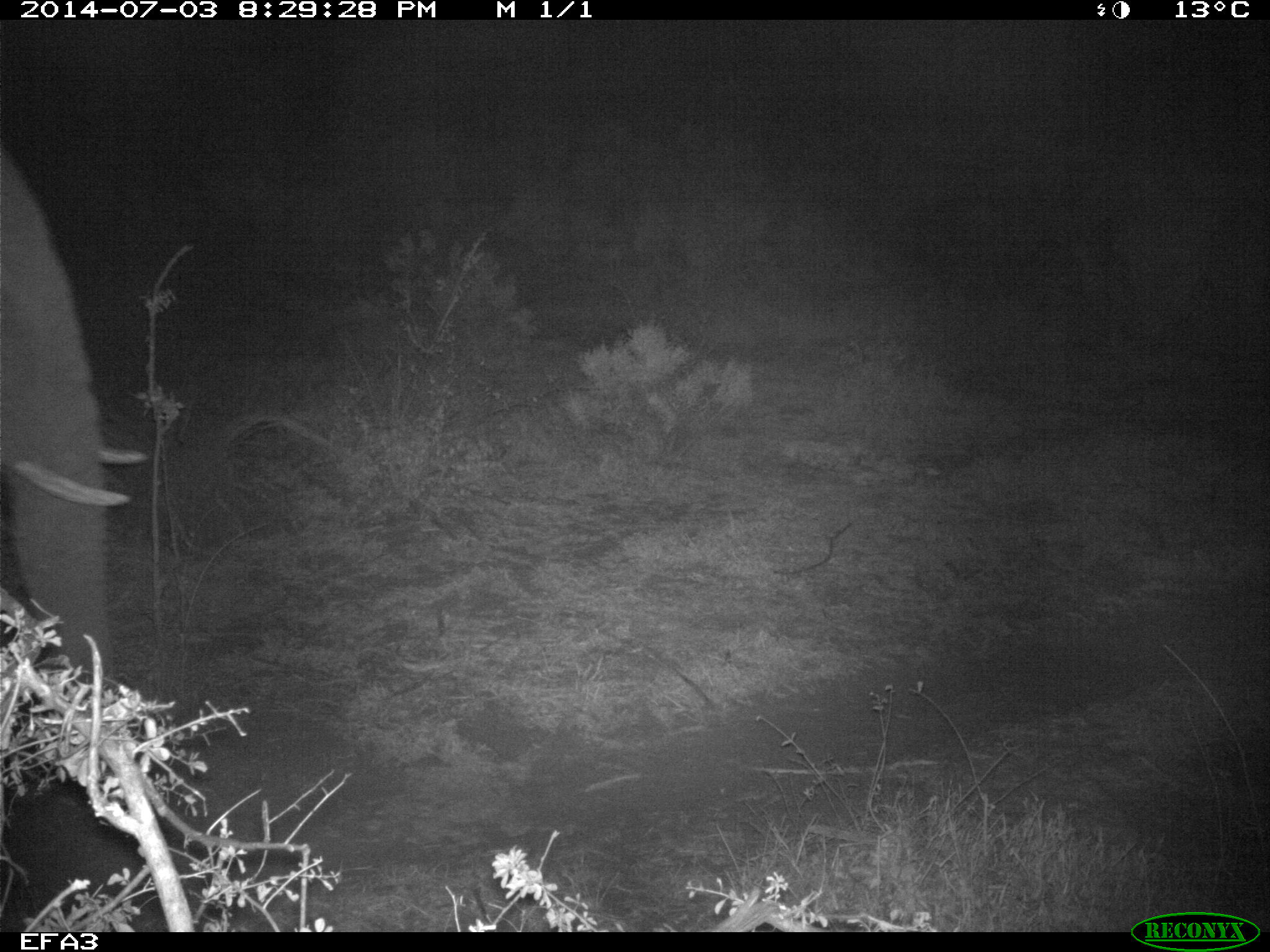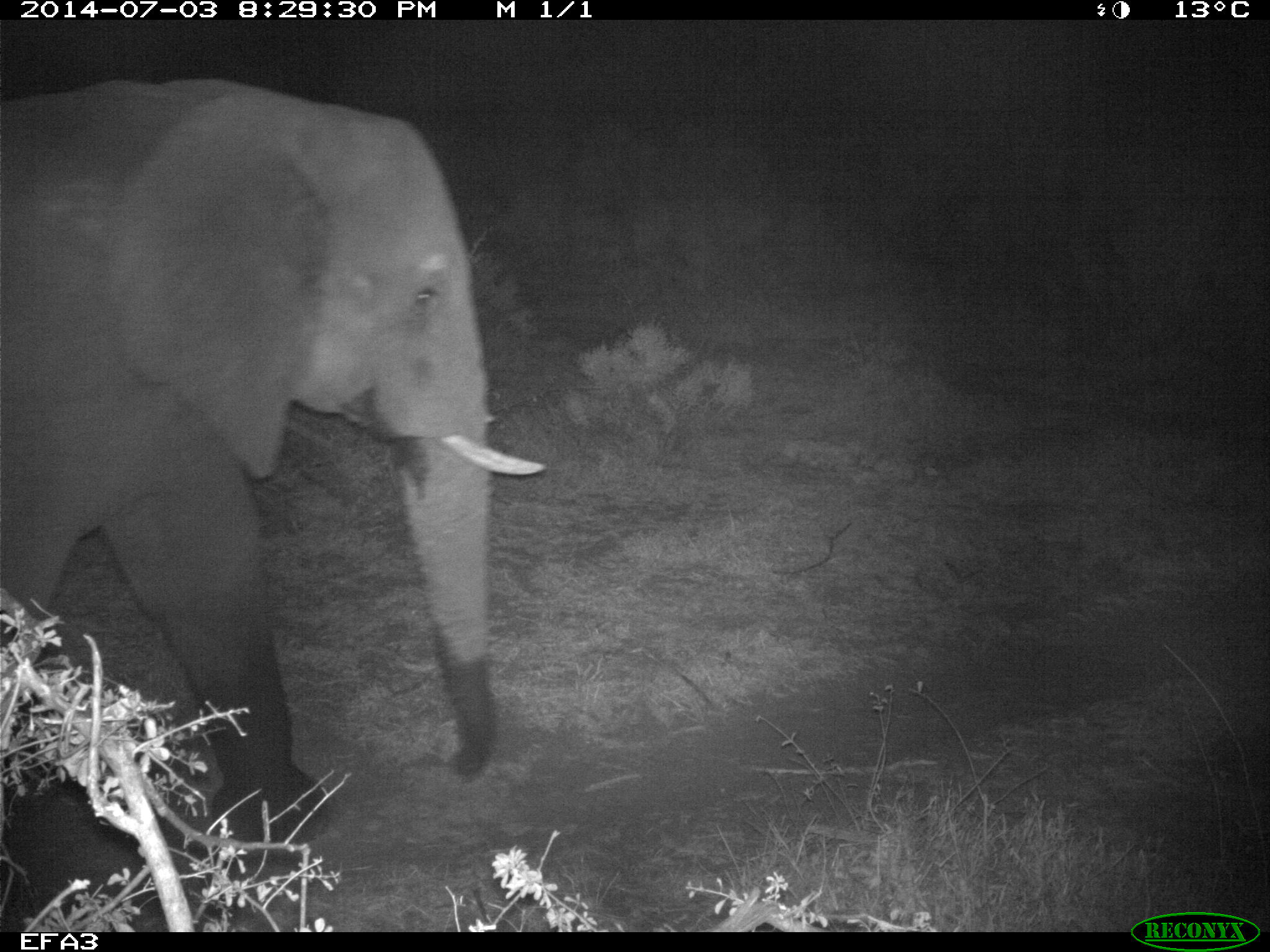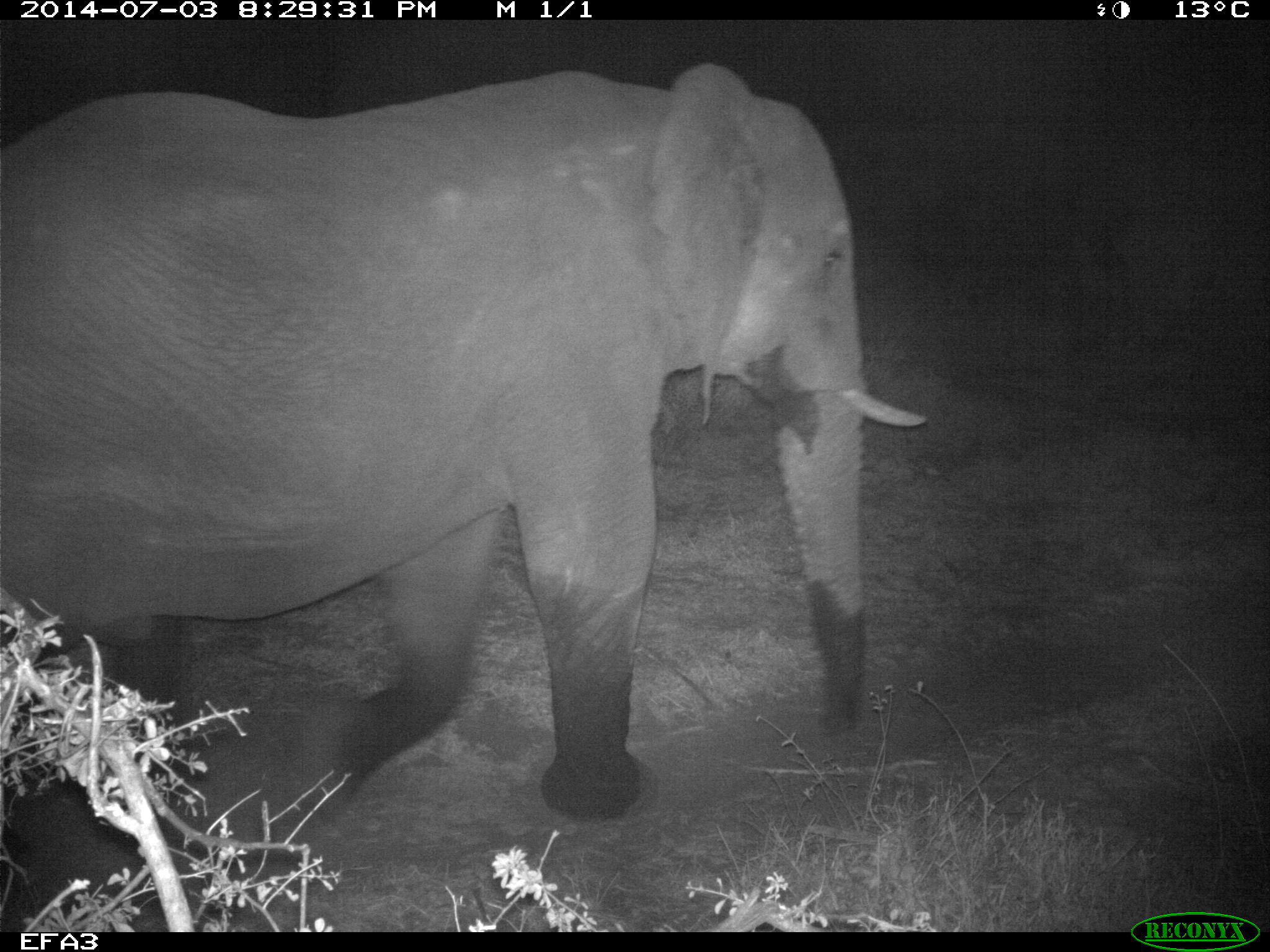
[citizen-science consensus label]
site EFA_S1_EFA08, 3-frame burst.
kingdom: Animalia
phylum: Chordata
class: Mammalia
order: Proboscidea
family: Elephantidae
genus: Loxodonta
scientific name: Loxodonta africana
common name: african bush elephant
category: elephant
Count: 1.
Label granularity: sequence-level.